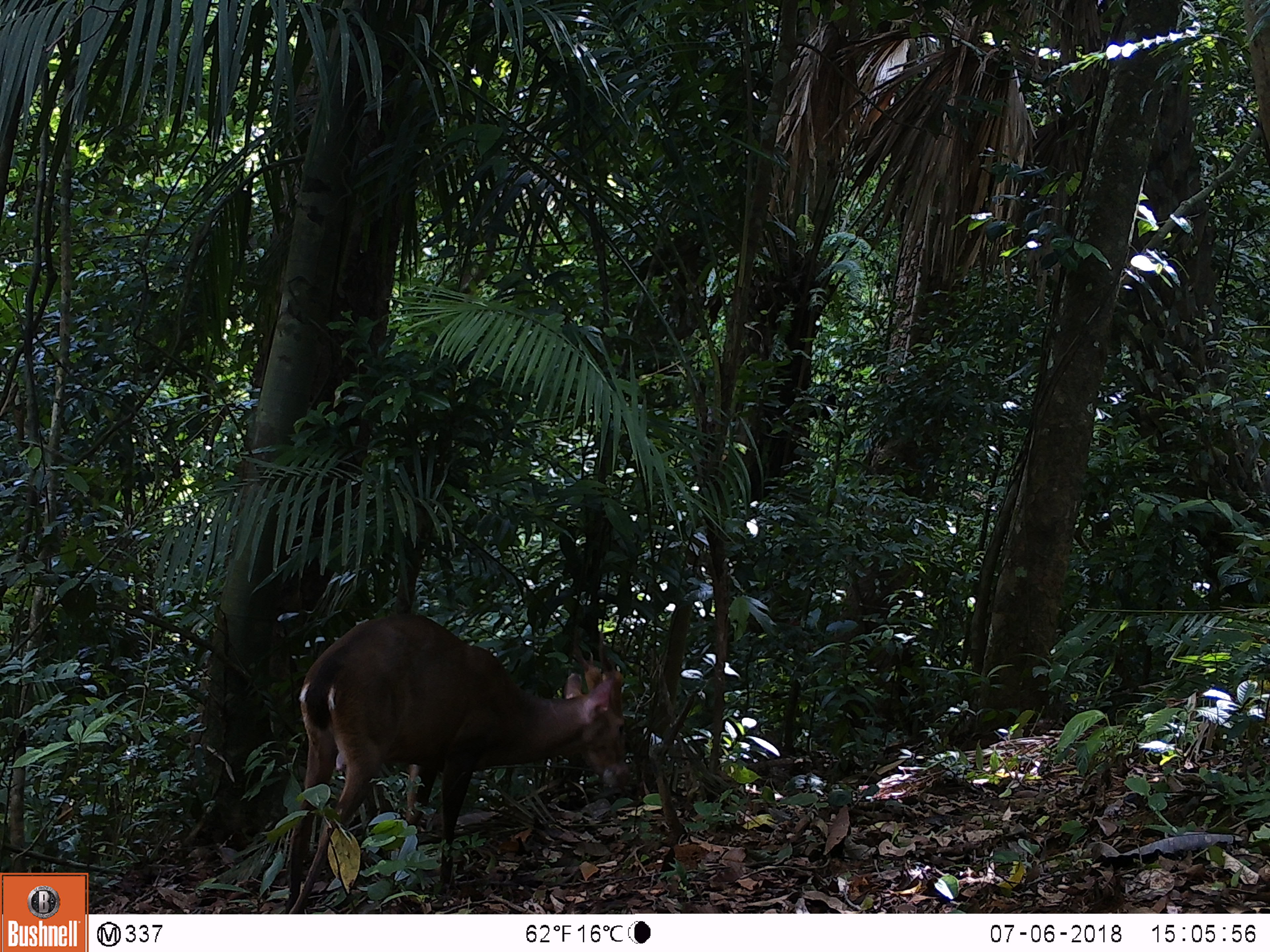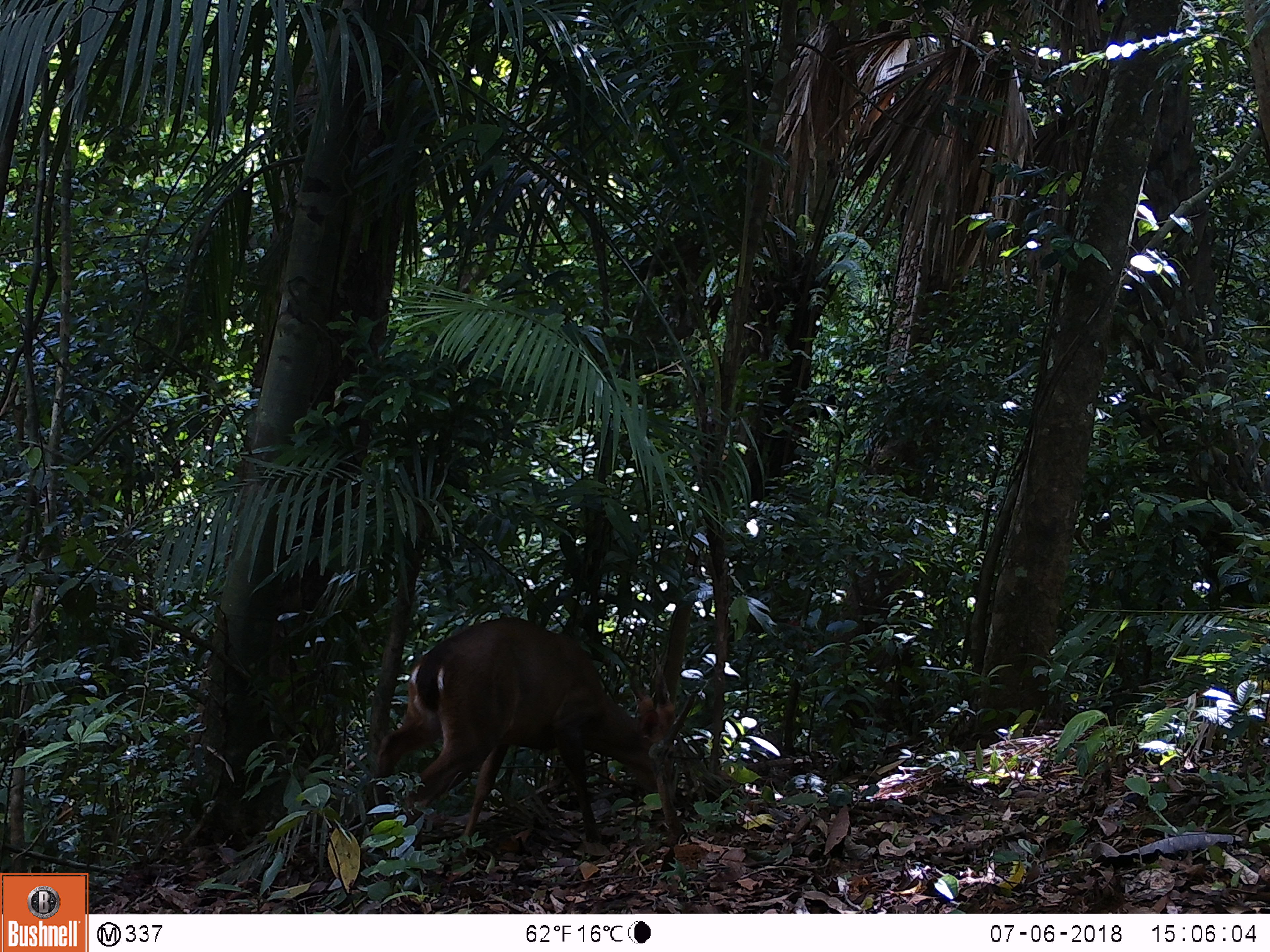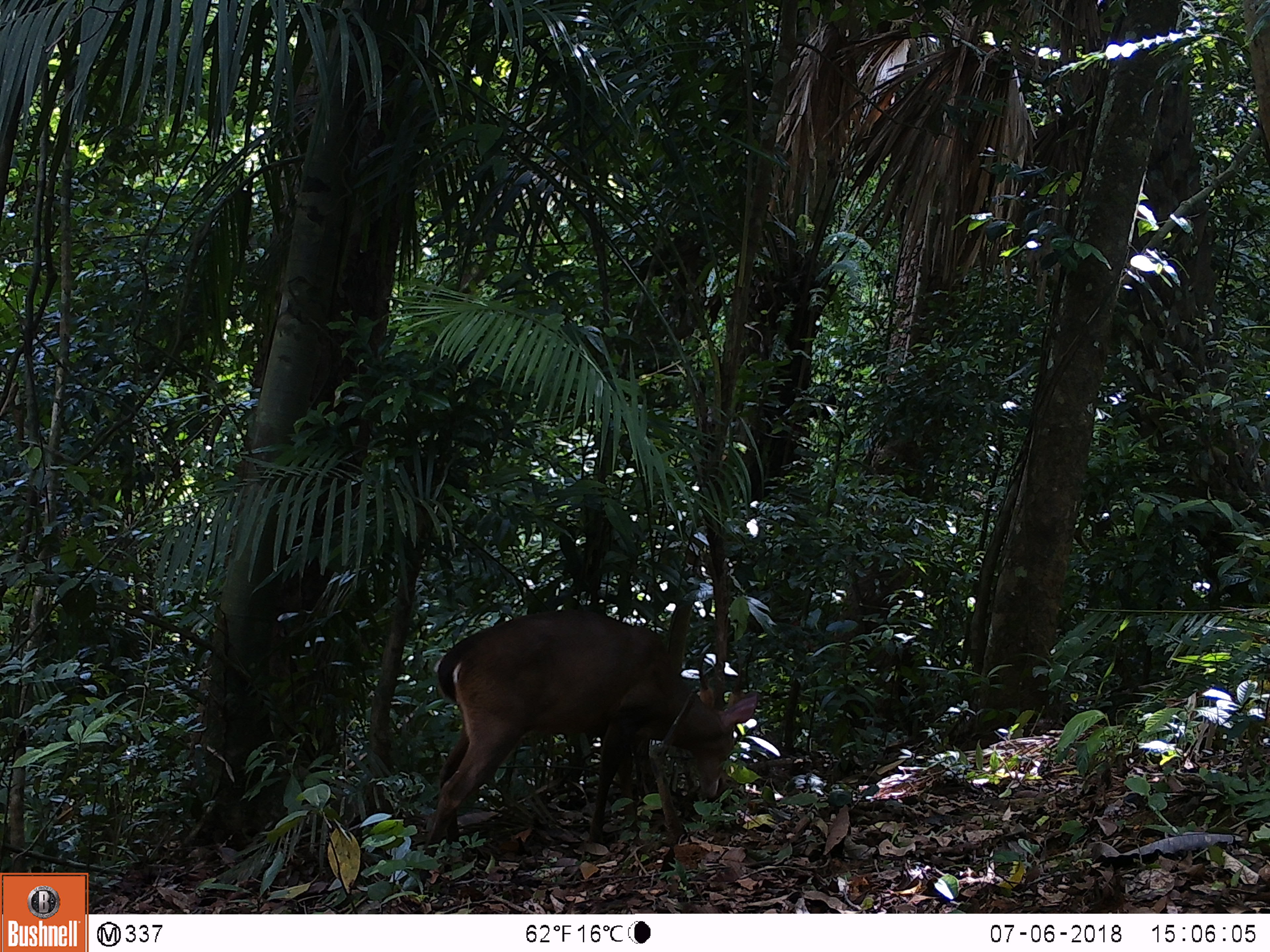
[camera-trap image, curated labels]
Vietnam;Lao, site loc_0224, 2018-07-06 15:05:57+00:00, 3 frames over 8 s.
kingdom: Animalia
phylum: Chordata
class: Mammalia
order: Artiodactyla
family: Cervidae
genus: Muntiacus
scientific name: Muntiacus vuquangensis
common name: large-antlered muntjac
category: large antlered muntjac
Large antlered muntjac (large-antlered muntjac) (Muntiacus vuquangensis). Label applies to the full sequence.